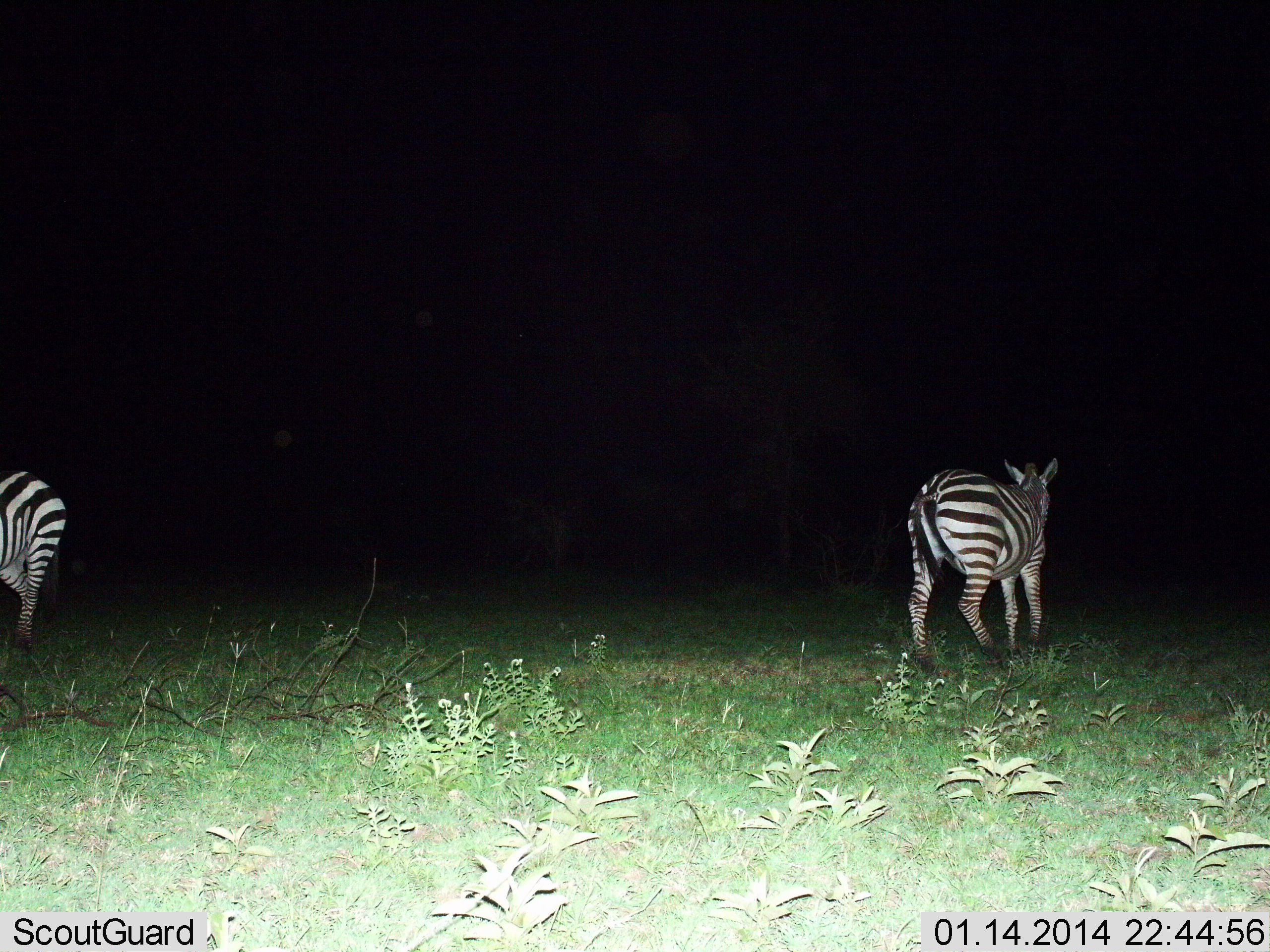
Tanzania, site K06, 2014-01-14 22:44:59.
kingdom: Animalia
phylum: Chordata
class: Mammalia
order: Perissodactyla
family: Equidae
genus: Equus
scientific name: Equus quagga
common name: plains zebra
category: zebra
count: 2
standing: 20%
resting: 0%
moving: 90%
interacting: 0%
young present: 0%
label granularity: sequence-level